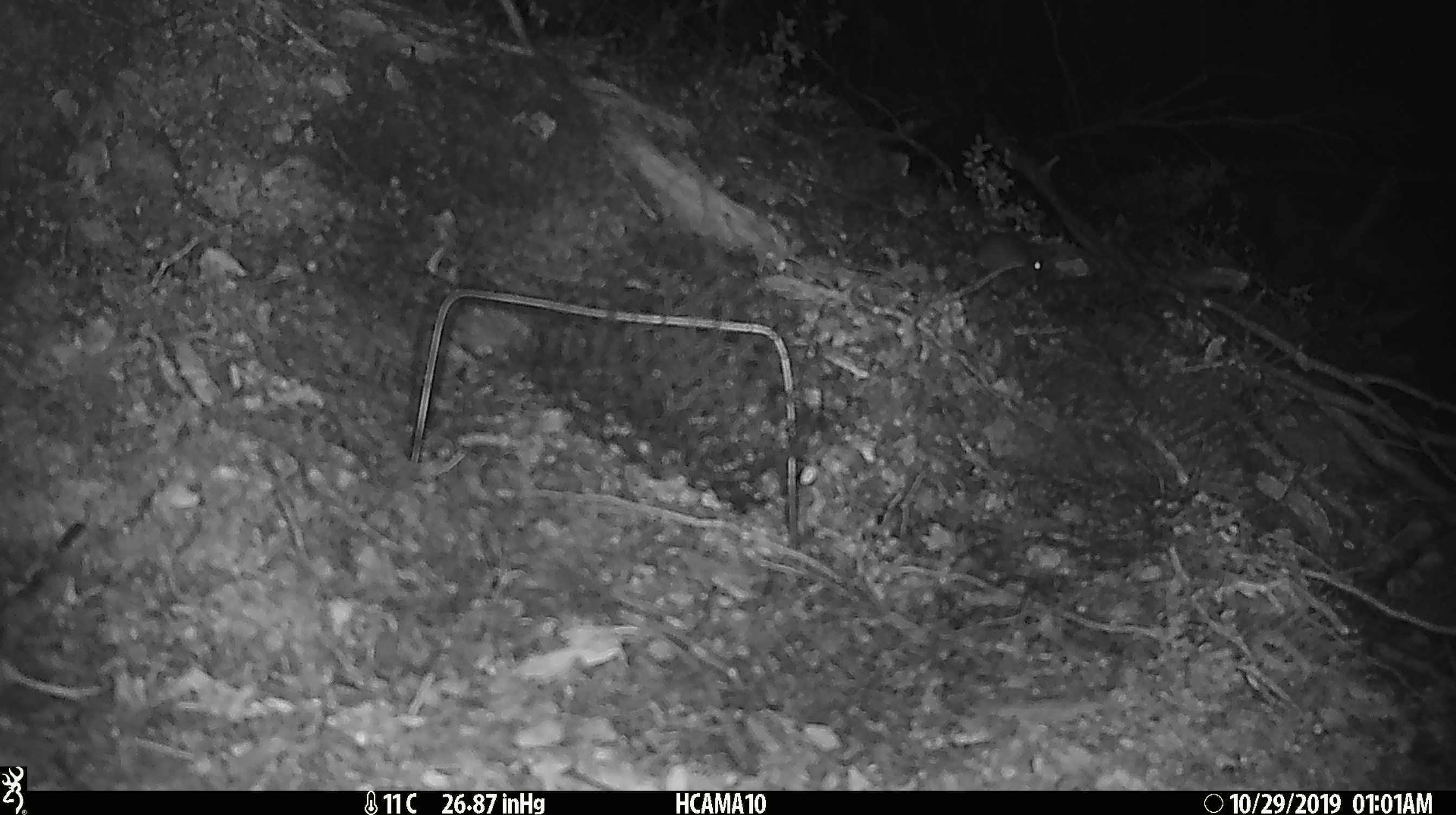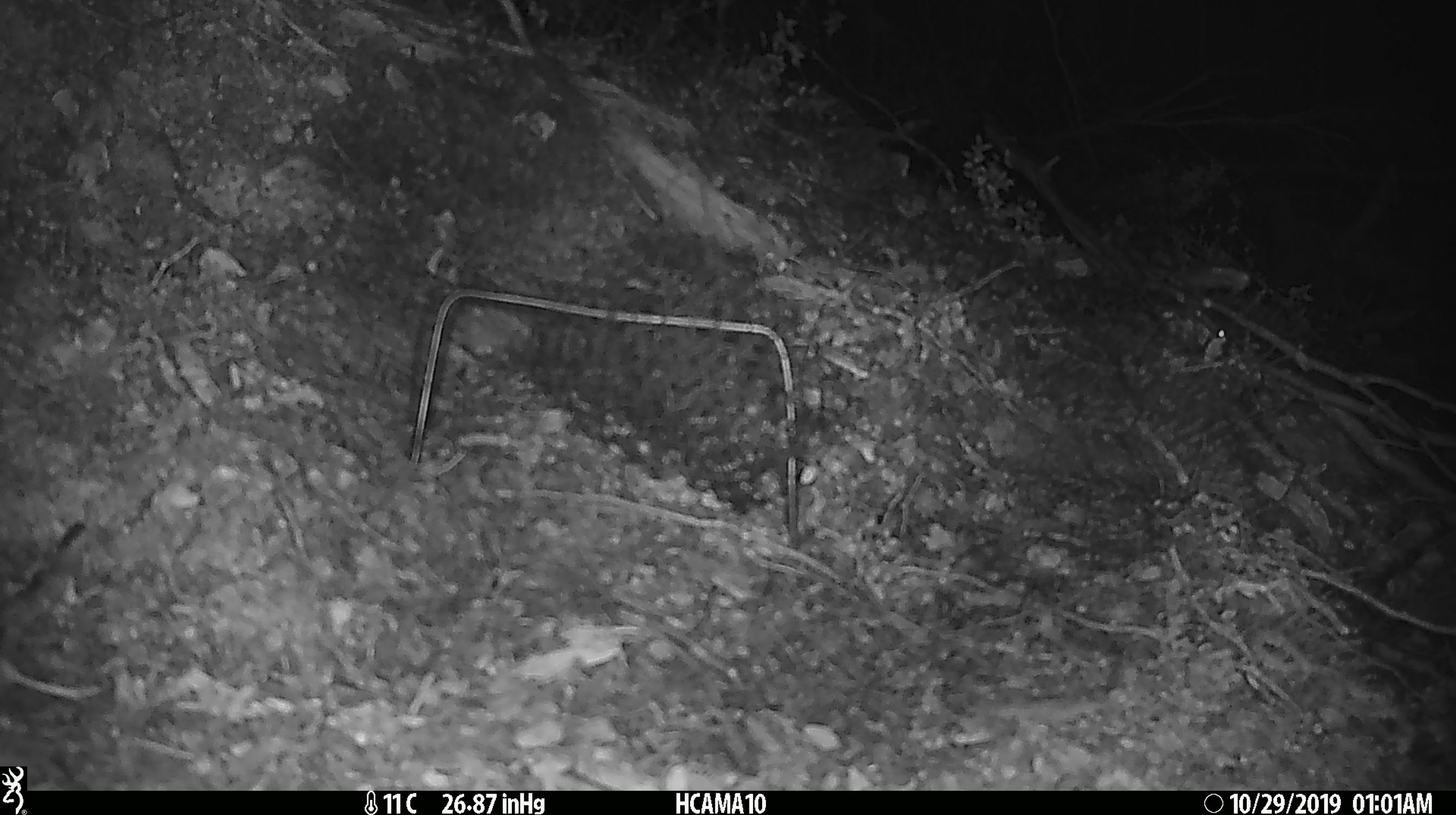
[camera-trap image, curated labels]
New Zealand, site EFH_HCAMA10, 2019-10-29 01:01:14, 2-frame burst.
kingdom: Animalia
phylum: Chordata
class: Mammalia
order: Rodentia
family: Muridae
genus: Mus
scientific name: Mus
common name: mouse